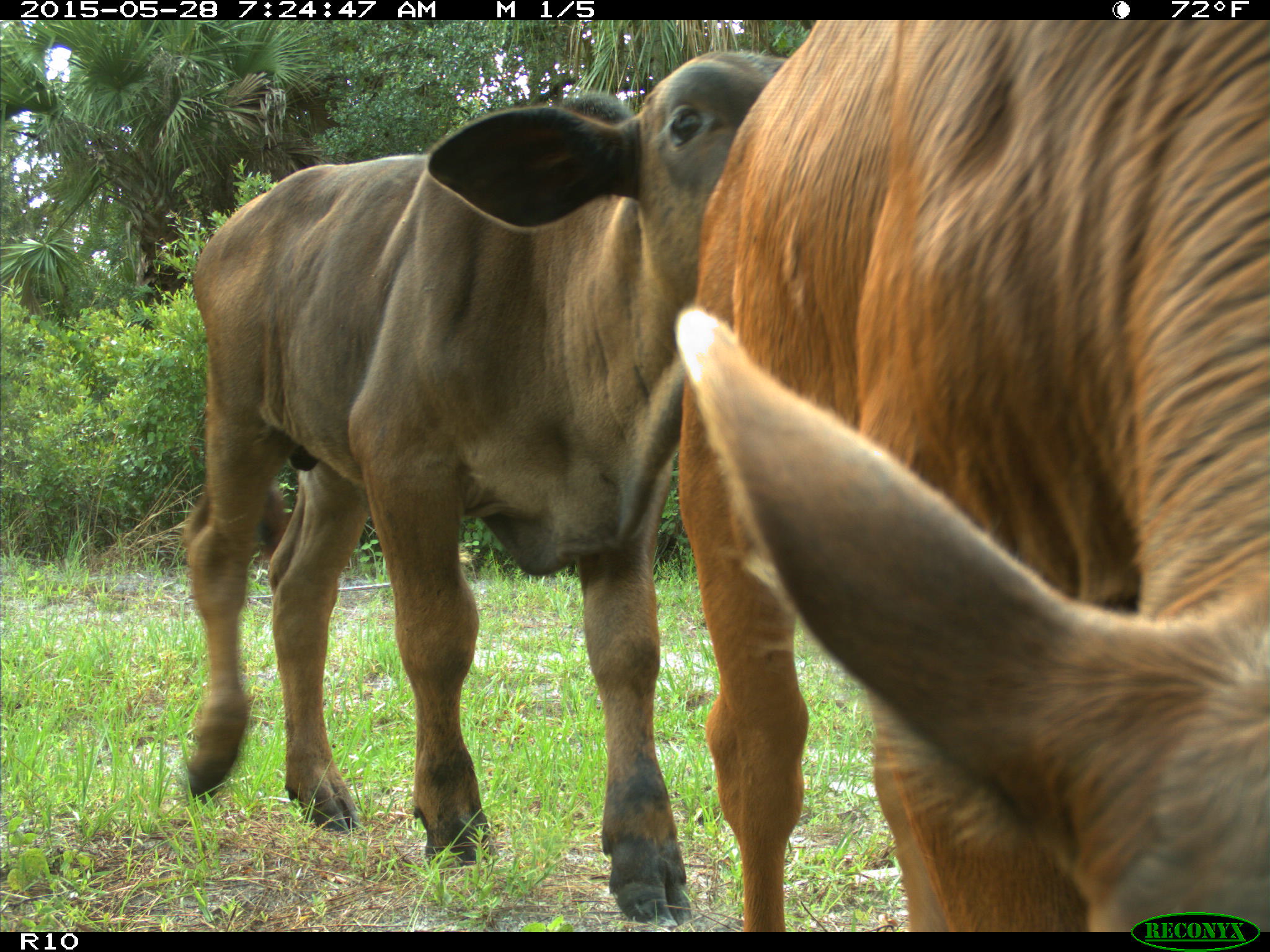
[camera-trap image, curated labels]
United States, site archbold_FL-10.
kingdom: Animalia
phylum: Chordata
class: Mammalia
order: Artiodactyla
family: Bovidae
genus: Bos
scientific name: Bos taurus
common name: domestic cow